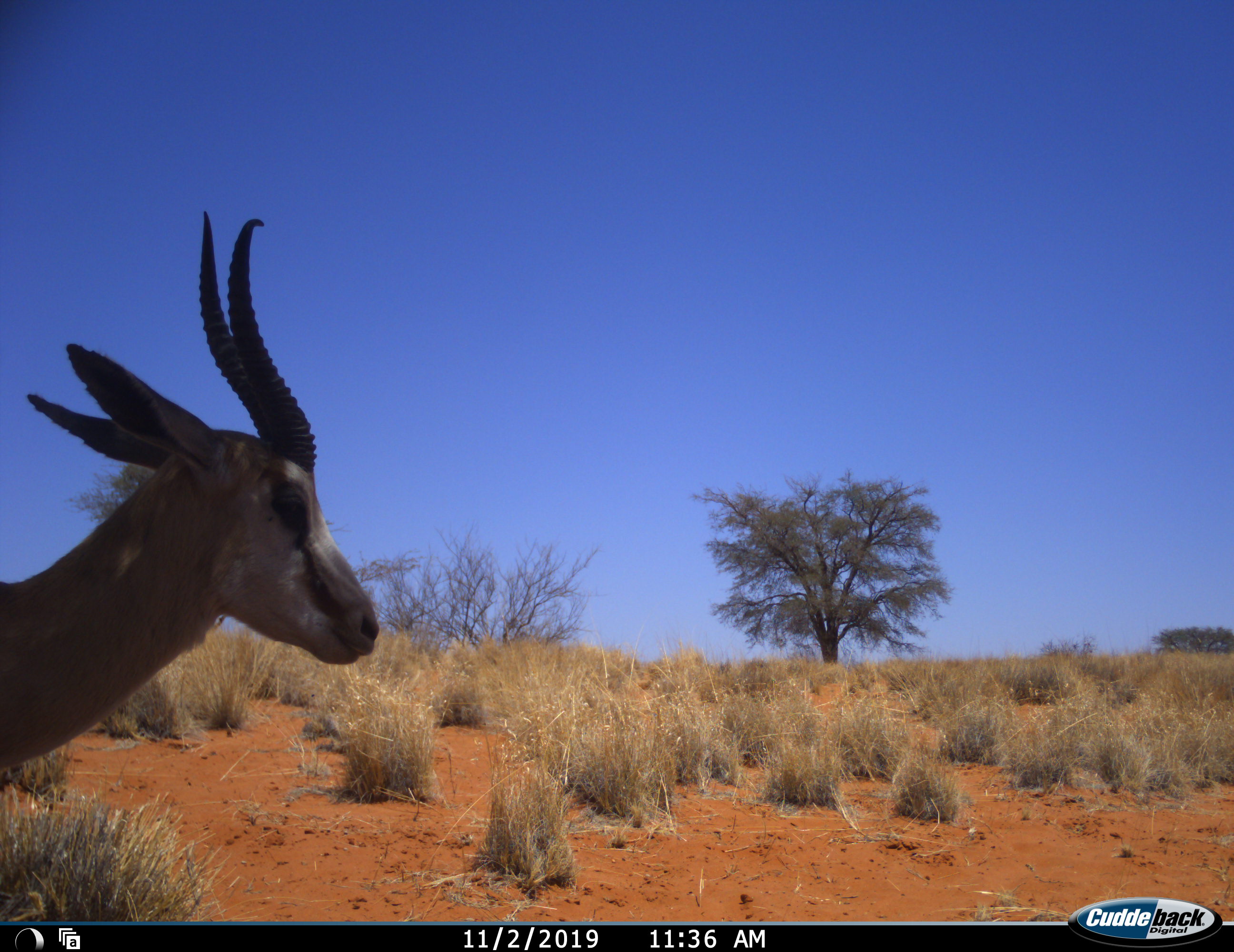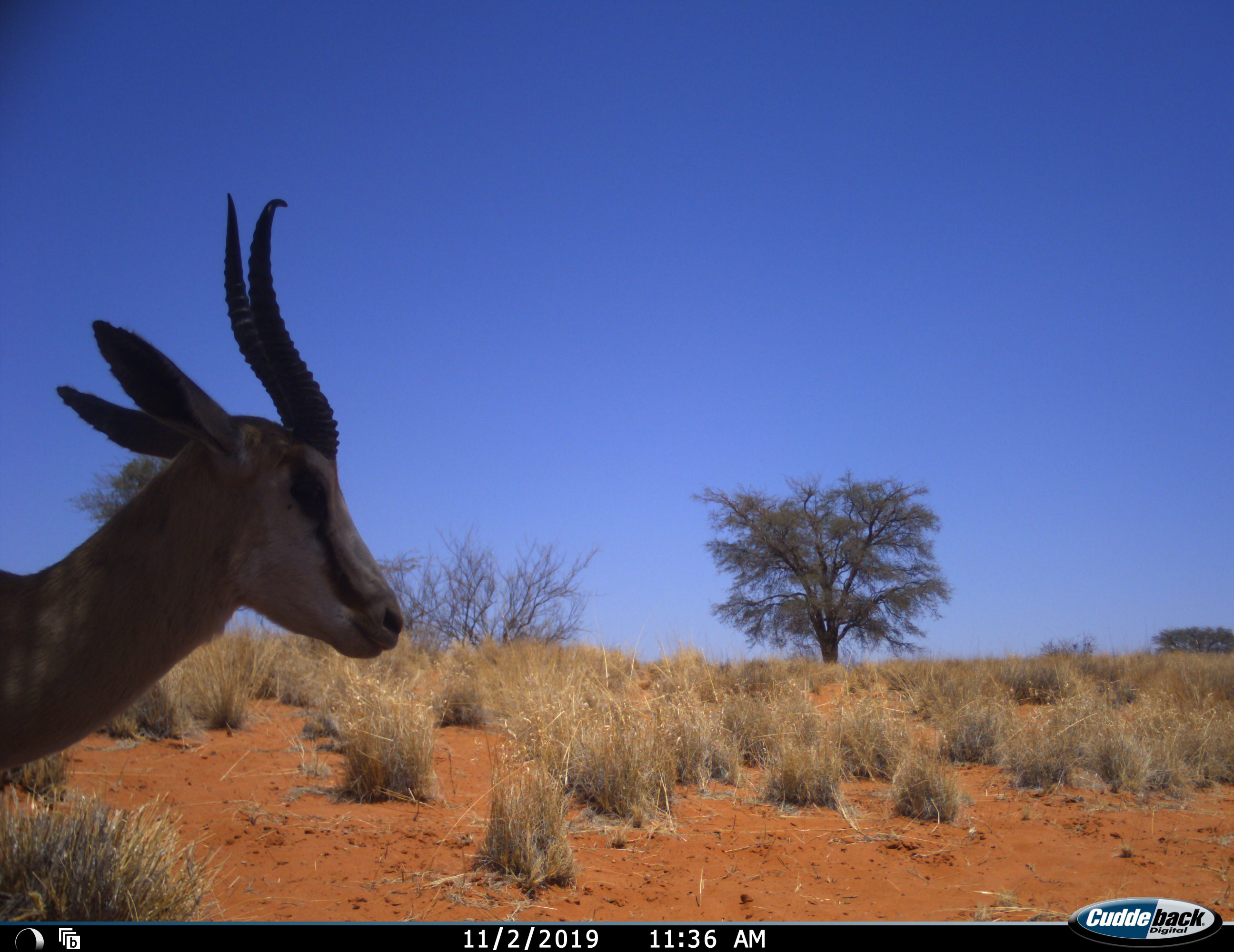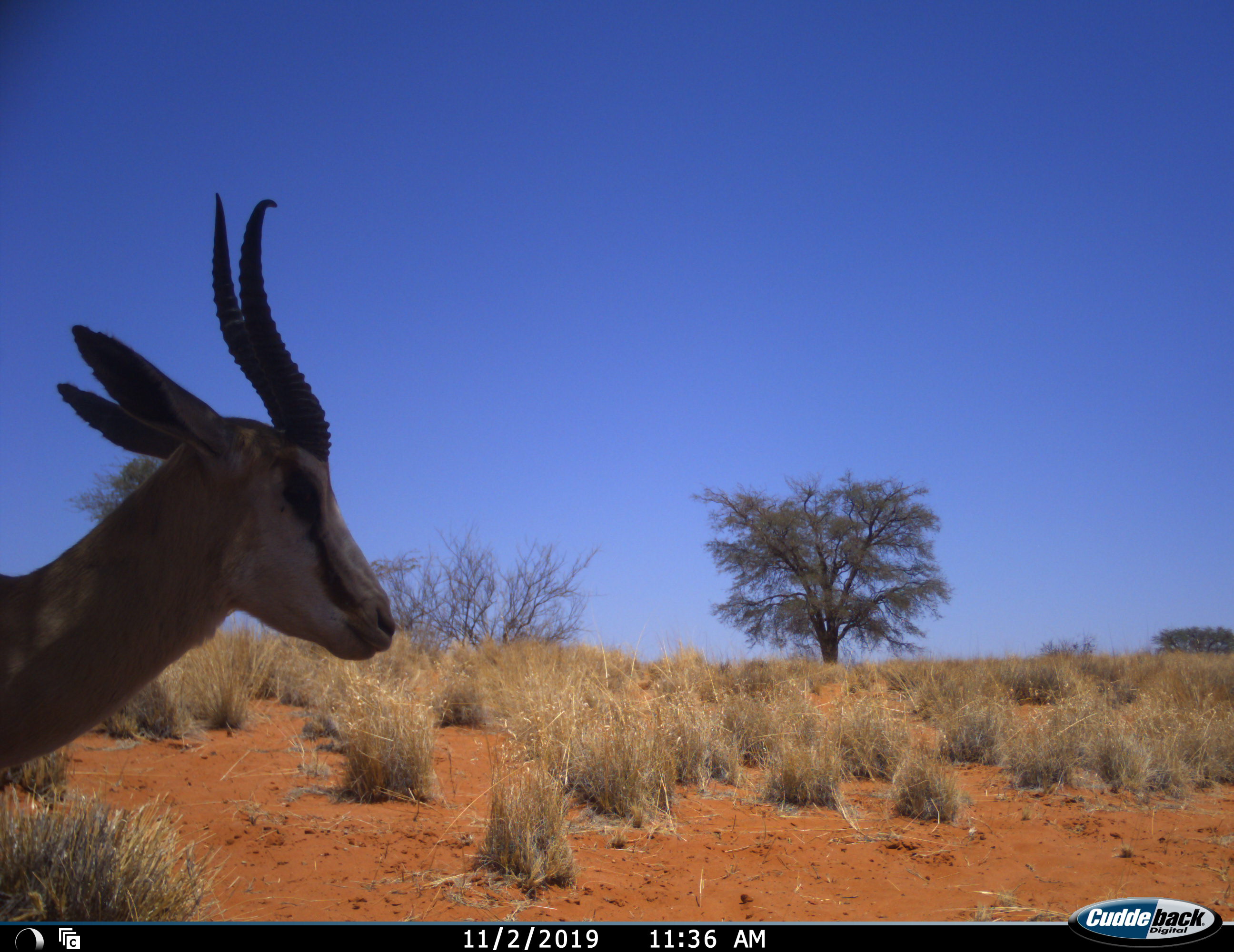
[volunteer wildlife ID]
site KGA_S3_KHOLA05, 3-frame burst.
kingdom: Animalia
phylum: Chordata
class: Mammalia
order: Artiodactyla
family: Bovidae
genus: Antidorcas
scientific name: Antidorcas marsupialis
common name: springbok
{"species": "springbok (Antidorcas marsupialis)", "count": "1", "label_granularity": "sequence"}